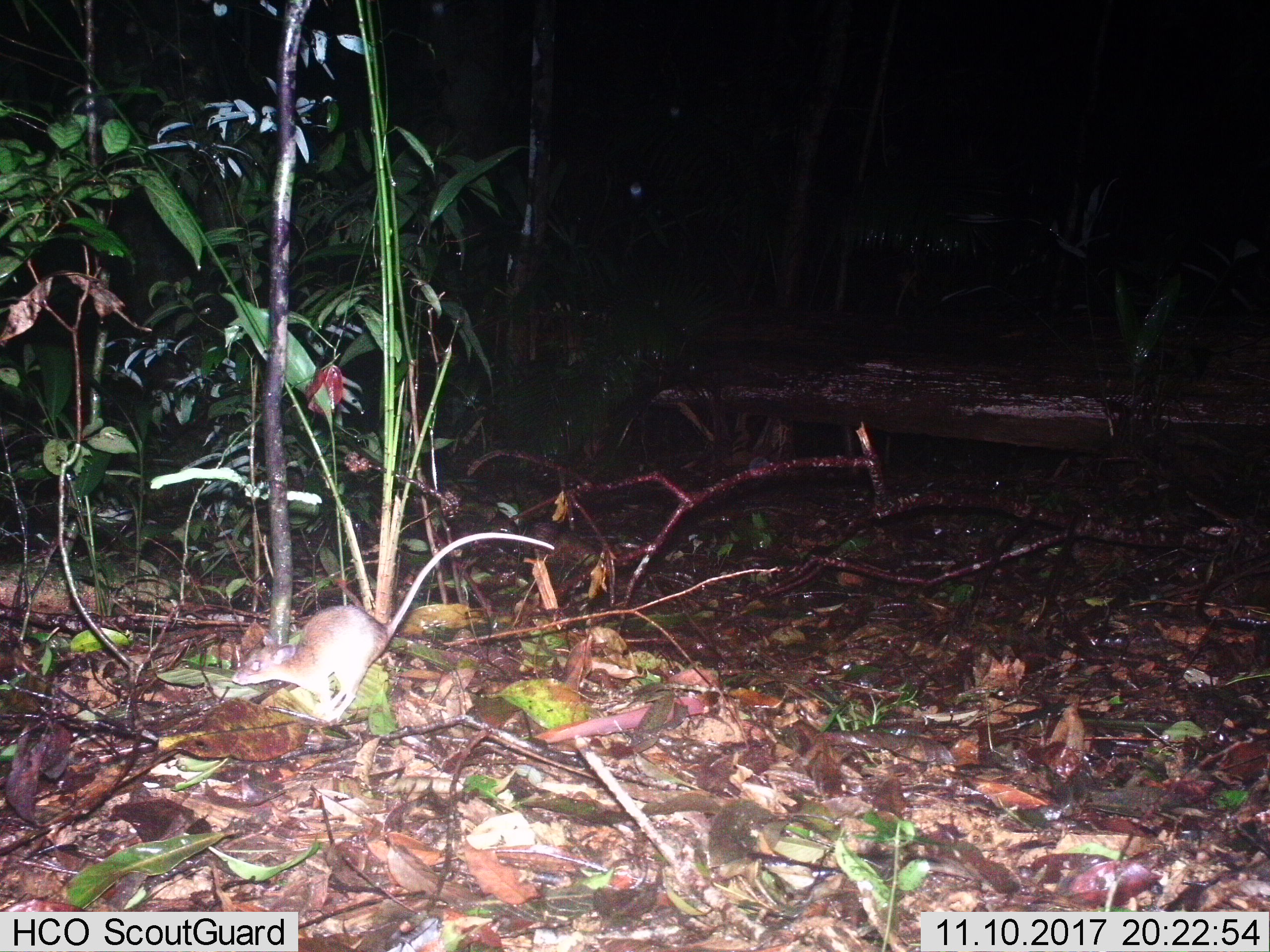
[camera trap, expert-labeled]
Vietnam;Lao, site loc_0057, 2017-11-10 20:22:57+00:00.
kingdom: Animalia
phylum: Chordata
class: Mammalia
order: Rodentia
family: Muridae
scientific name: Muridae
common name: old-world mice and rats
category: unidentified murid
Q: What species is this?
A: Unidentified murid (old-world mice and rats) (Muridae).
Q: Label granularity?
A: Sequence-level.